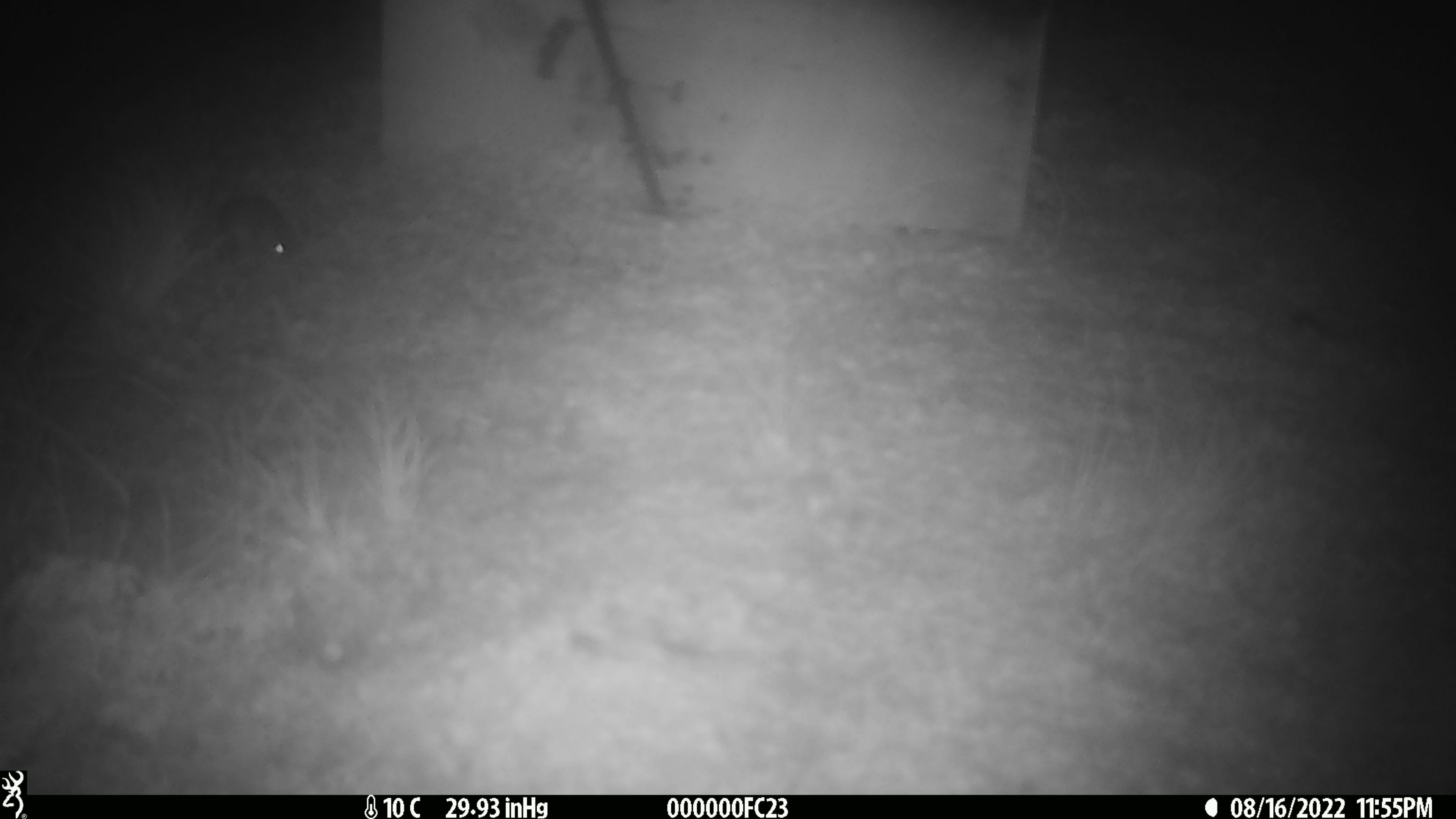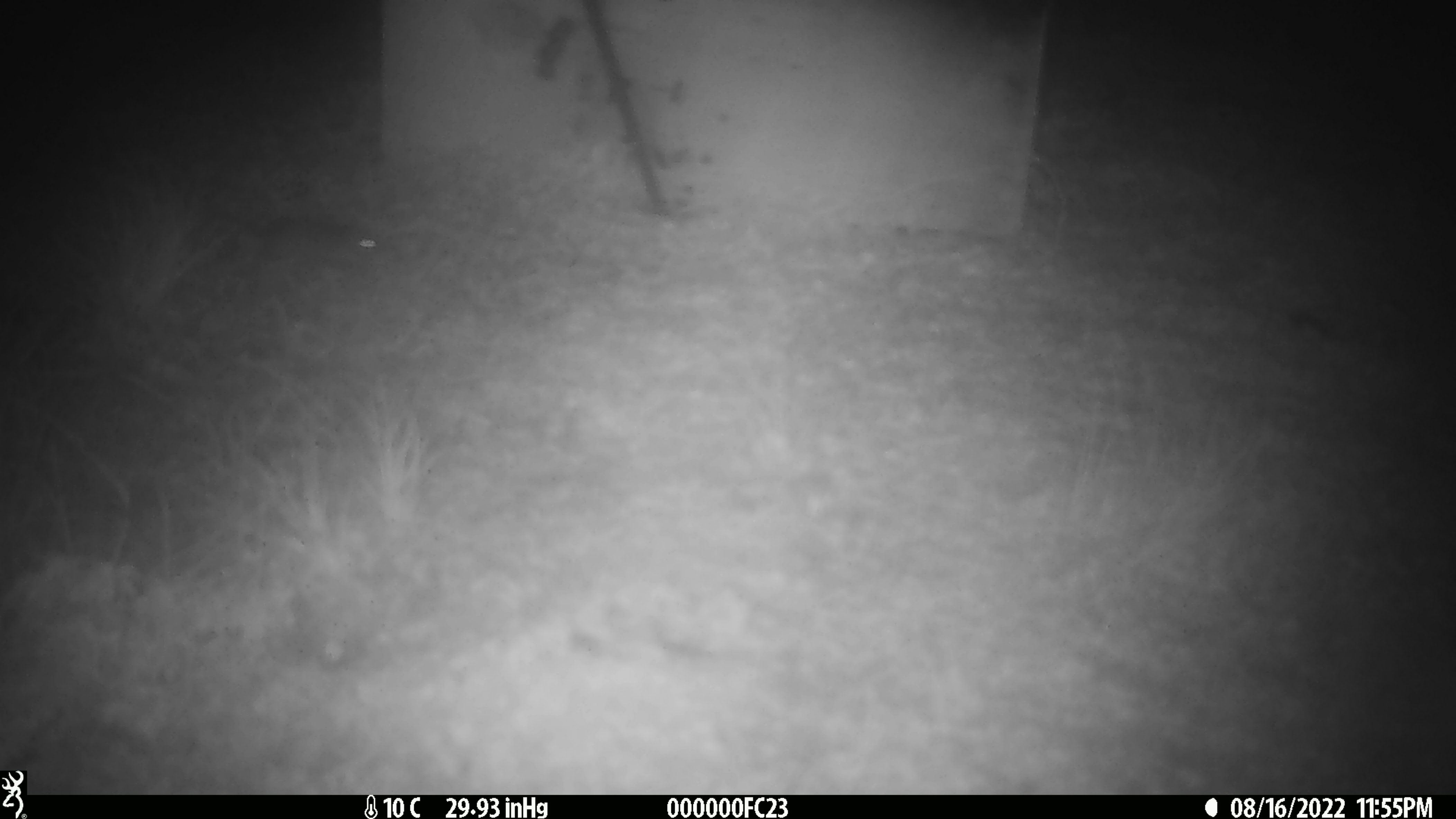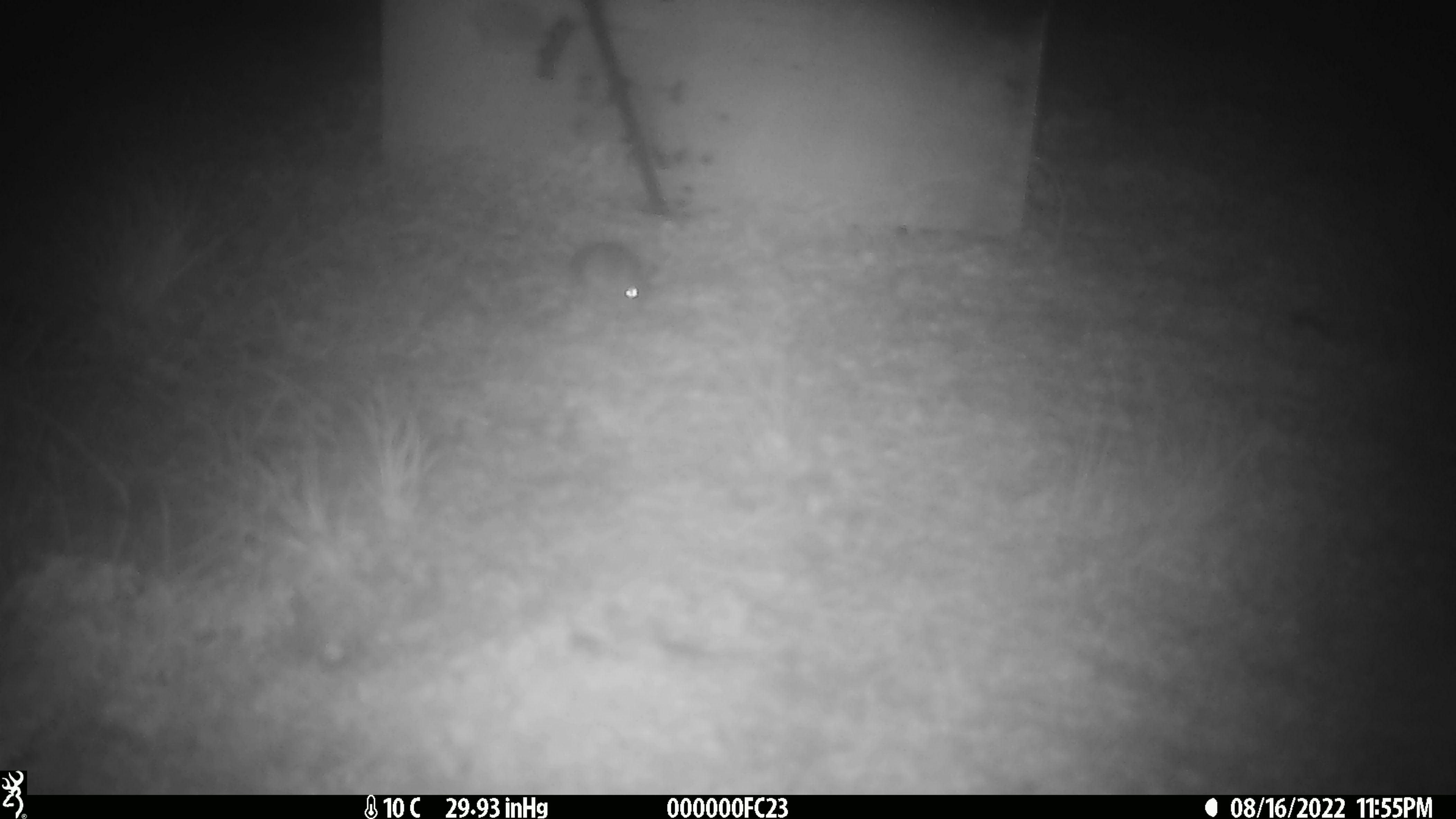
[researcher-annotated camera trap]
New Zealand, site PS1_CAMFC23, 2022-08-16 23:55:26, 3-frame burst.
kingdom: Animalia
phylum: Chordata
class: Mammalia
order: Rodentia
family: Muridae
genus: Mus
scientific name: Mus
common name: mouse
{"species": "mouse (Mus)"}